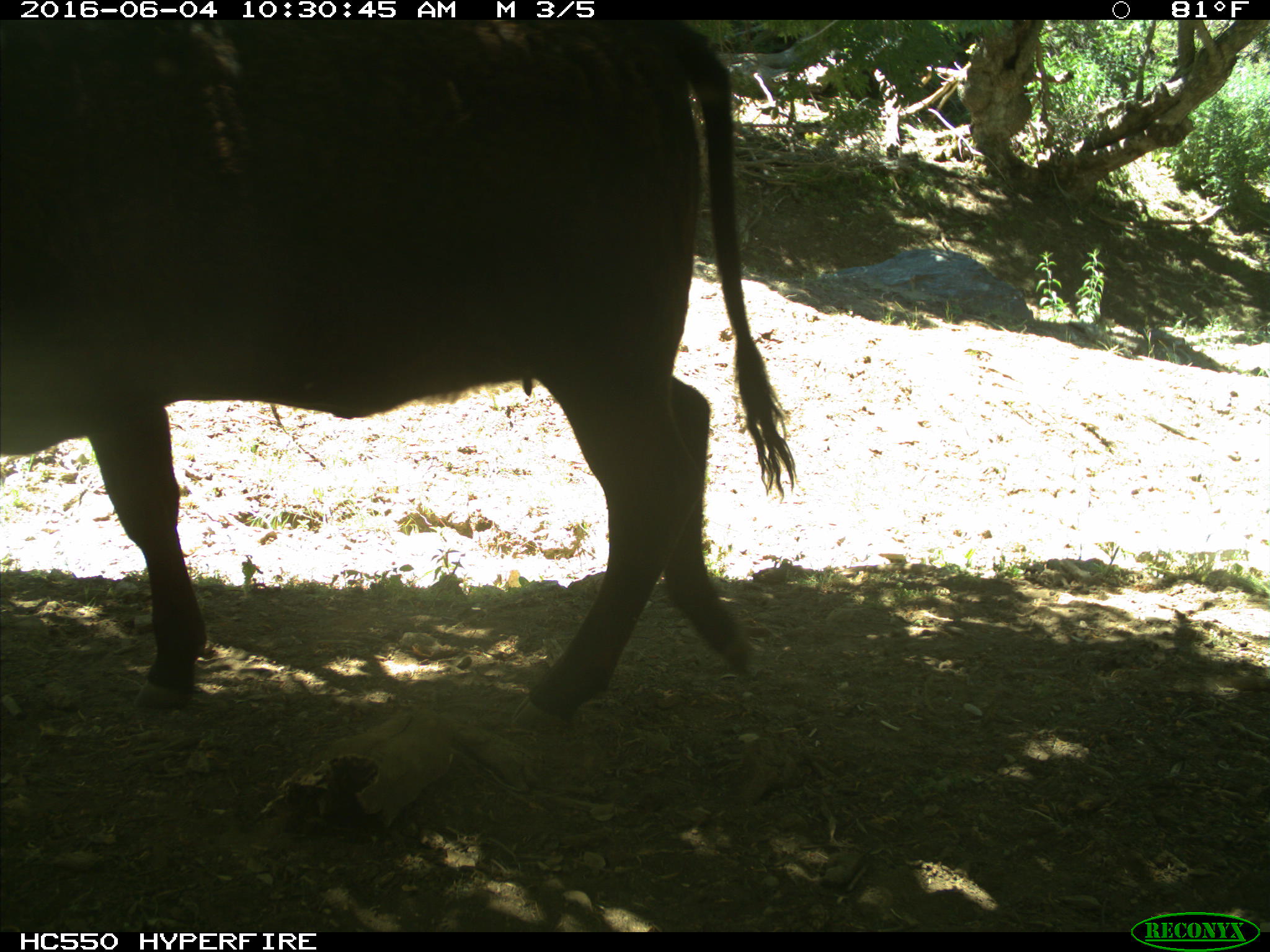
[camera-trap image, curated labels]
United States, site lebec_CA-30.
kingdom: Animalia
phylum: Chordata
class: Mammalia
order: Artiodactyla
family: Bovidae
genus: Bos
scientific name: Bos taurus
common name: domestic cow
Bos taurus (domestic cow).